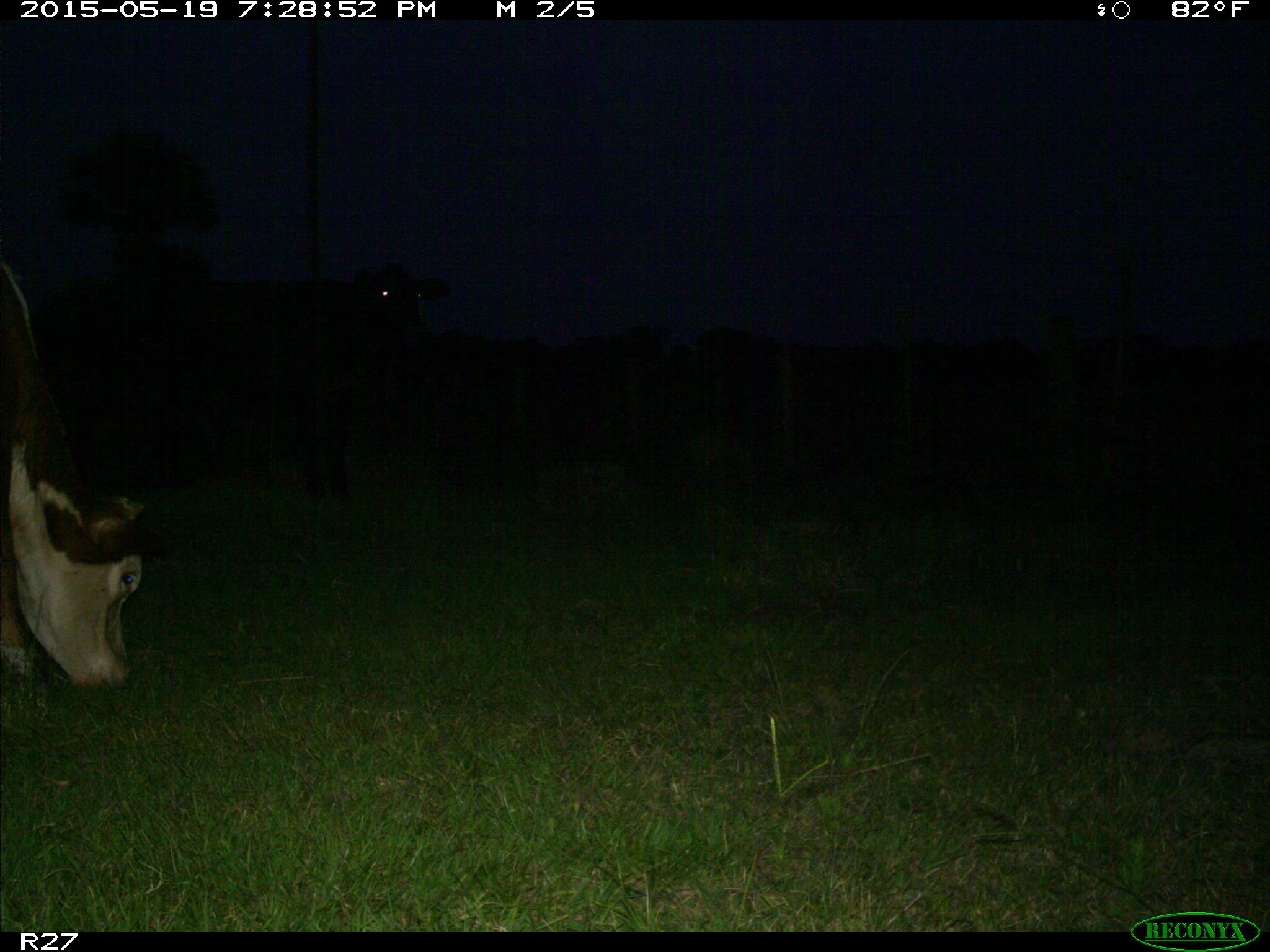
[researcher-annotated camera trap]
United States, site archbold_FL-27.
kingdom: Animalia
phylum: Chordata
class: Mammalia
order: Artiodactyla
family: Bovidae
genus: Bos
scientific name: Bos taurus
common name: domestic cow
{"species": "Bos taurus (domestic cow)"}